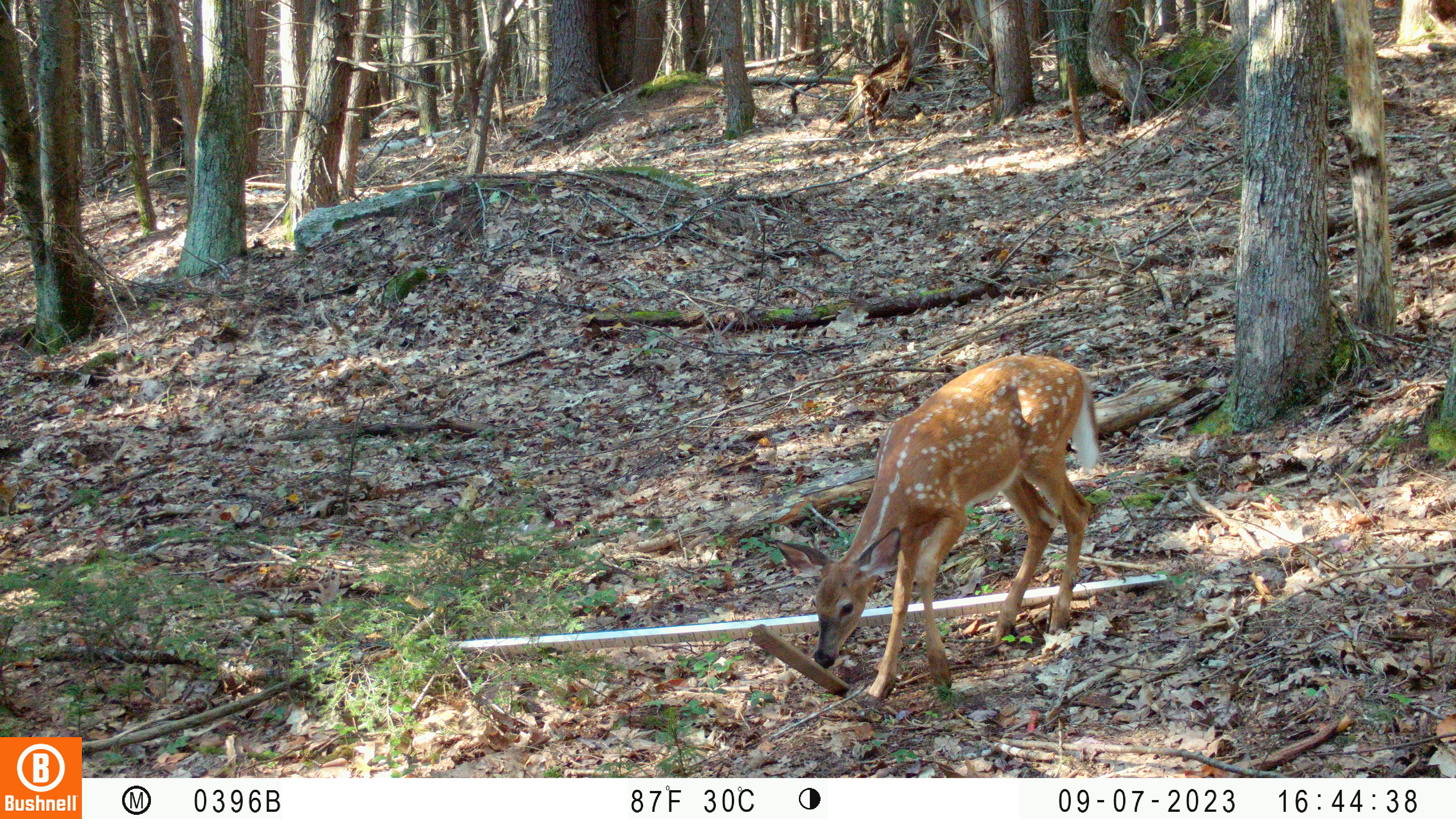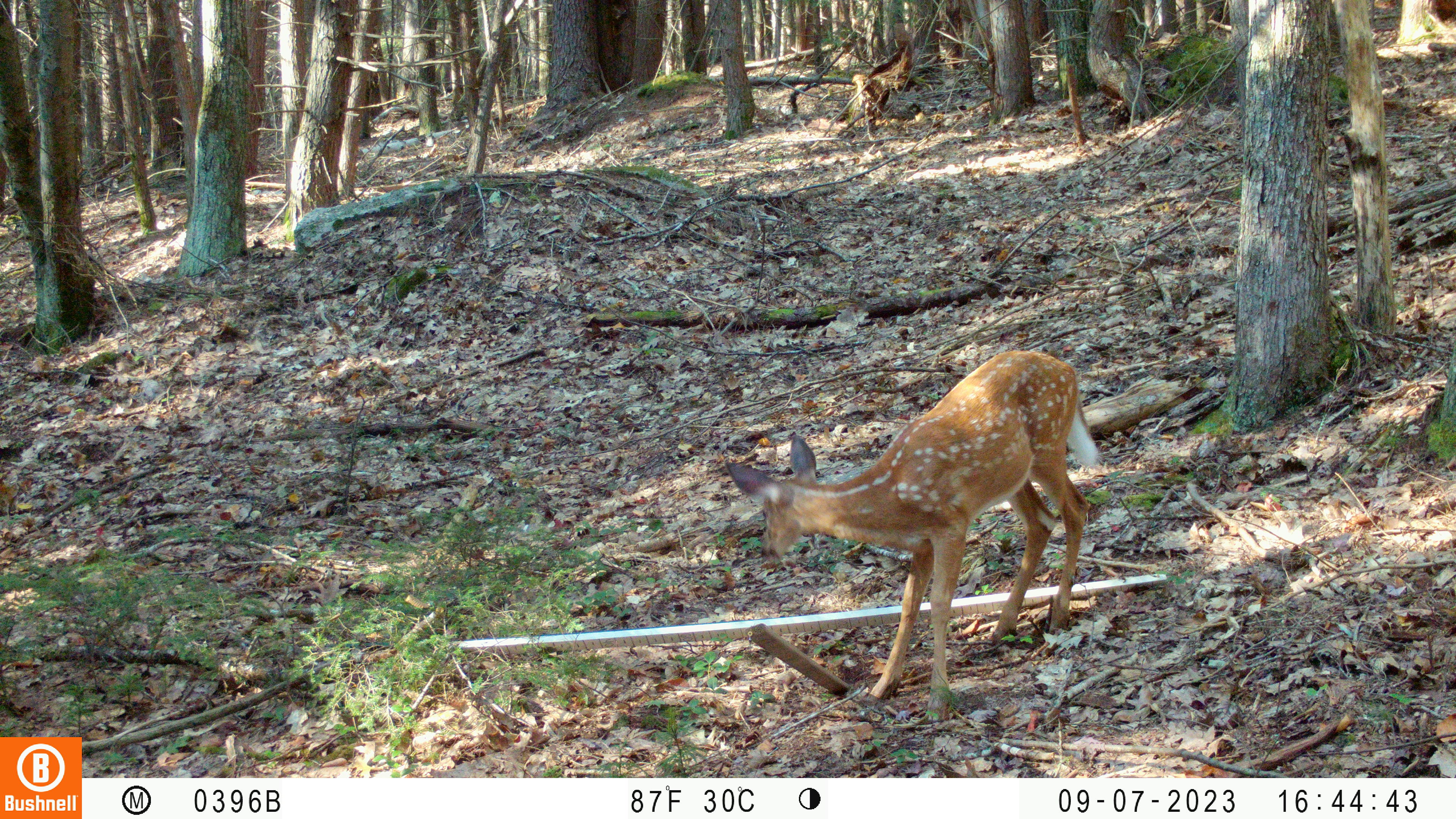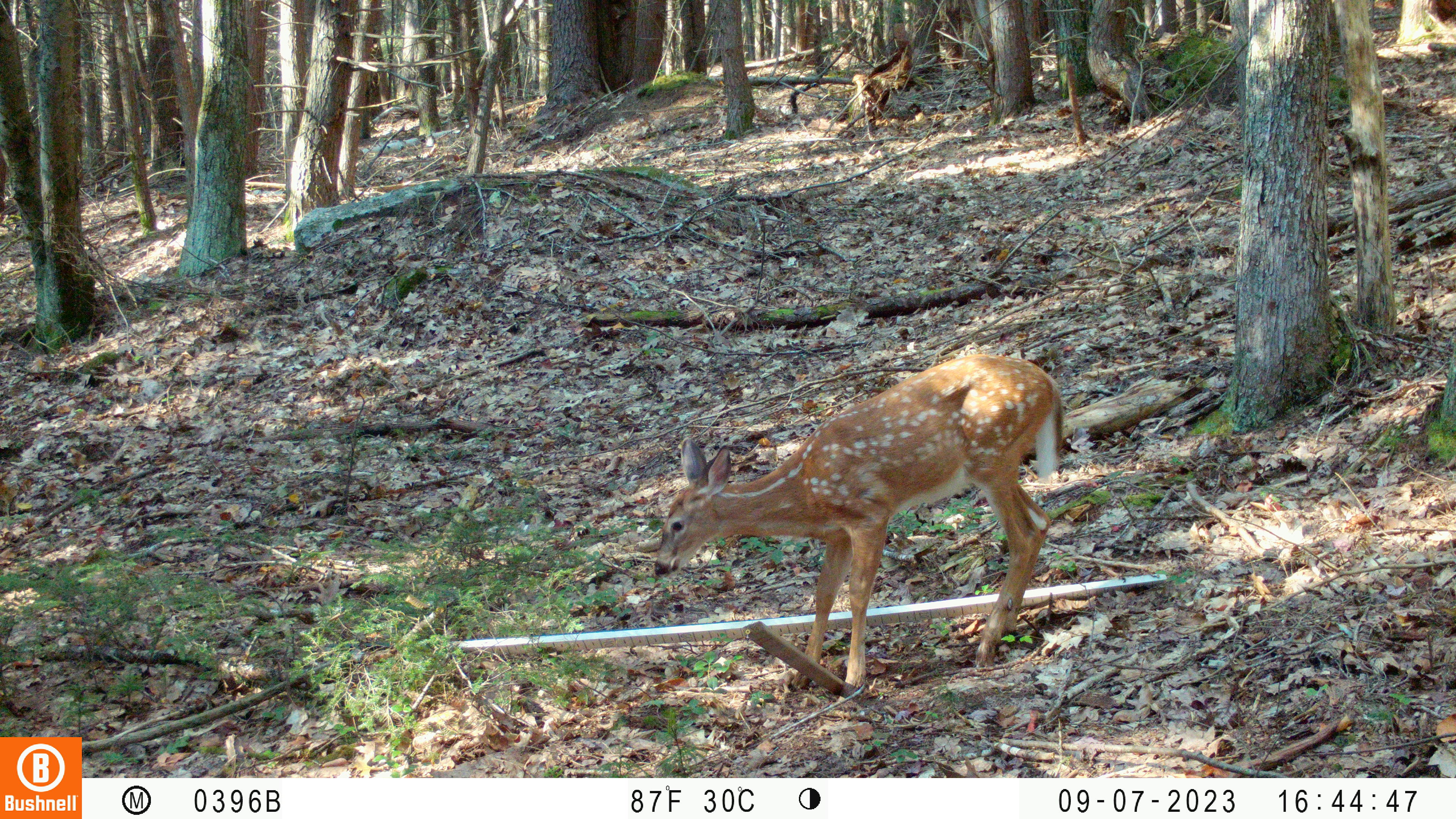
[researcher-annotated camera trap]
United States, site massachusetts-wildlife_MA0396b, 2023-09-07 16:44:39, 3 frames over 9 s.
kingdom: Animalia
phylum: Chordata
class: Mammalia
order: Artiodactyla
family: Cervidae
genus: Odocoileus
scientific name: Odocoileus virginianus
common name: white-tailed deer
White-tailed deer (Odocoileus virginianus).